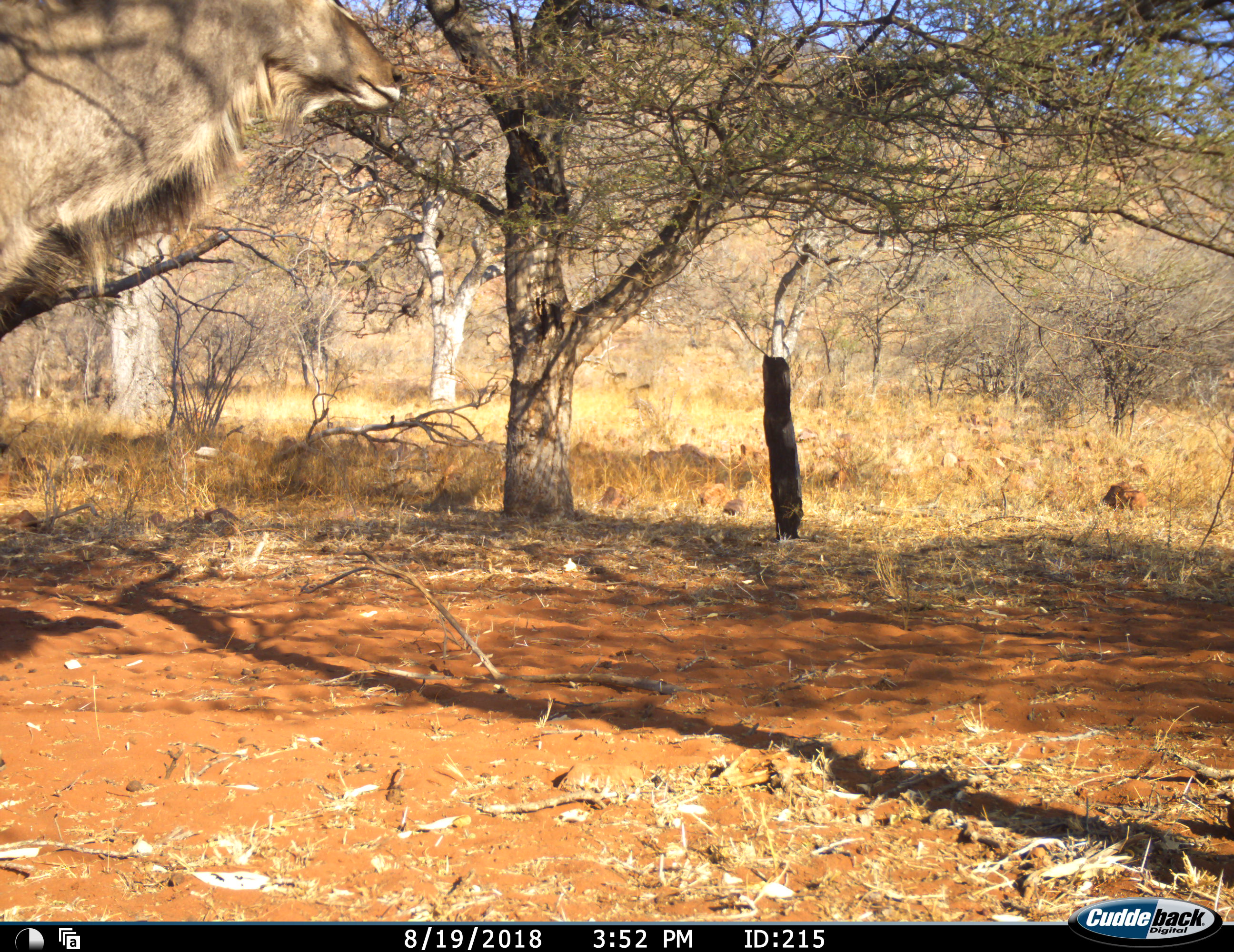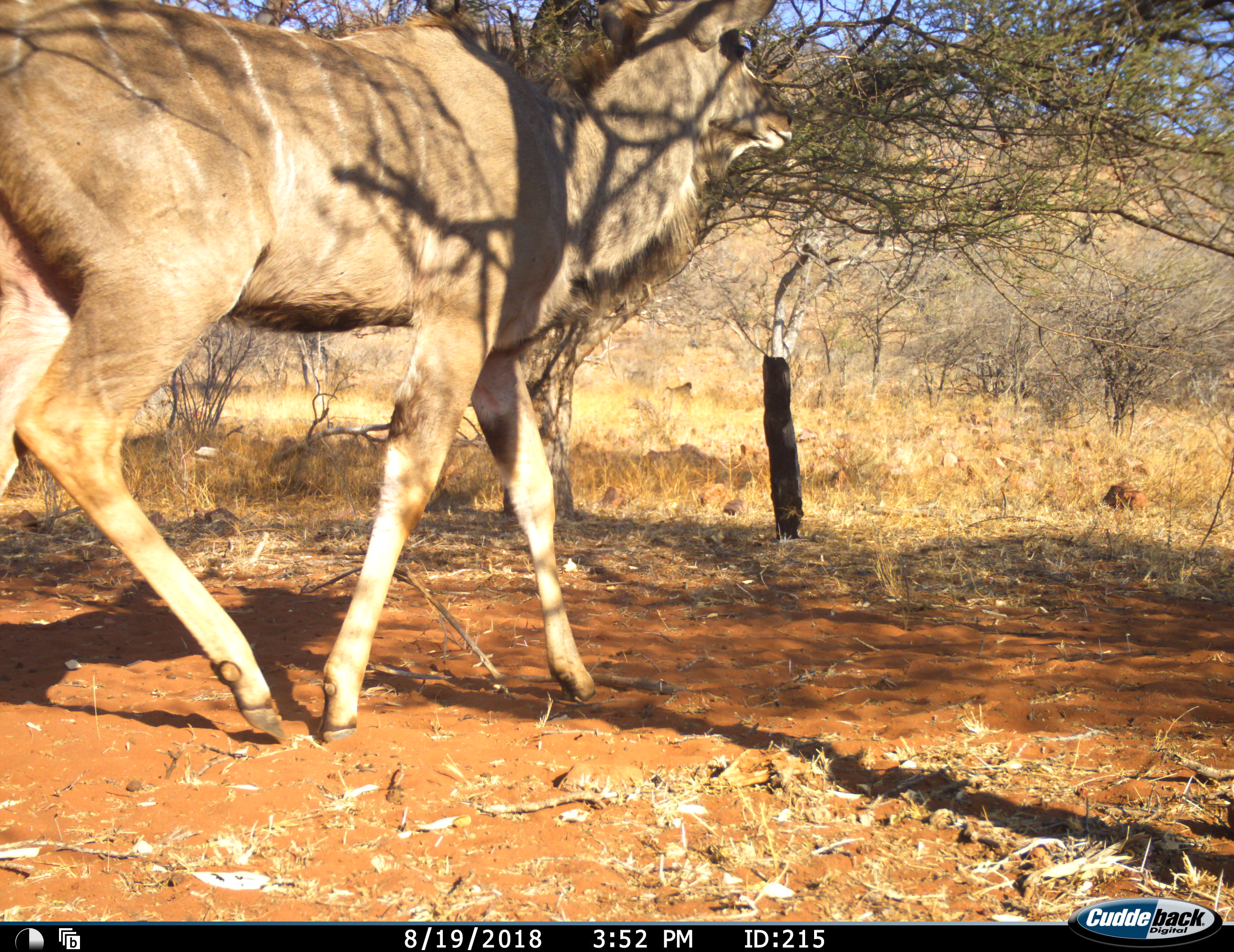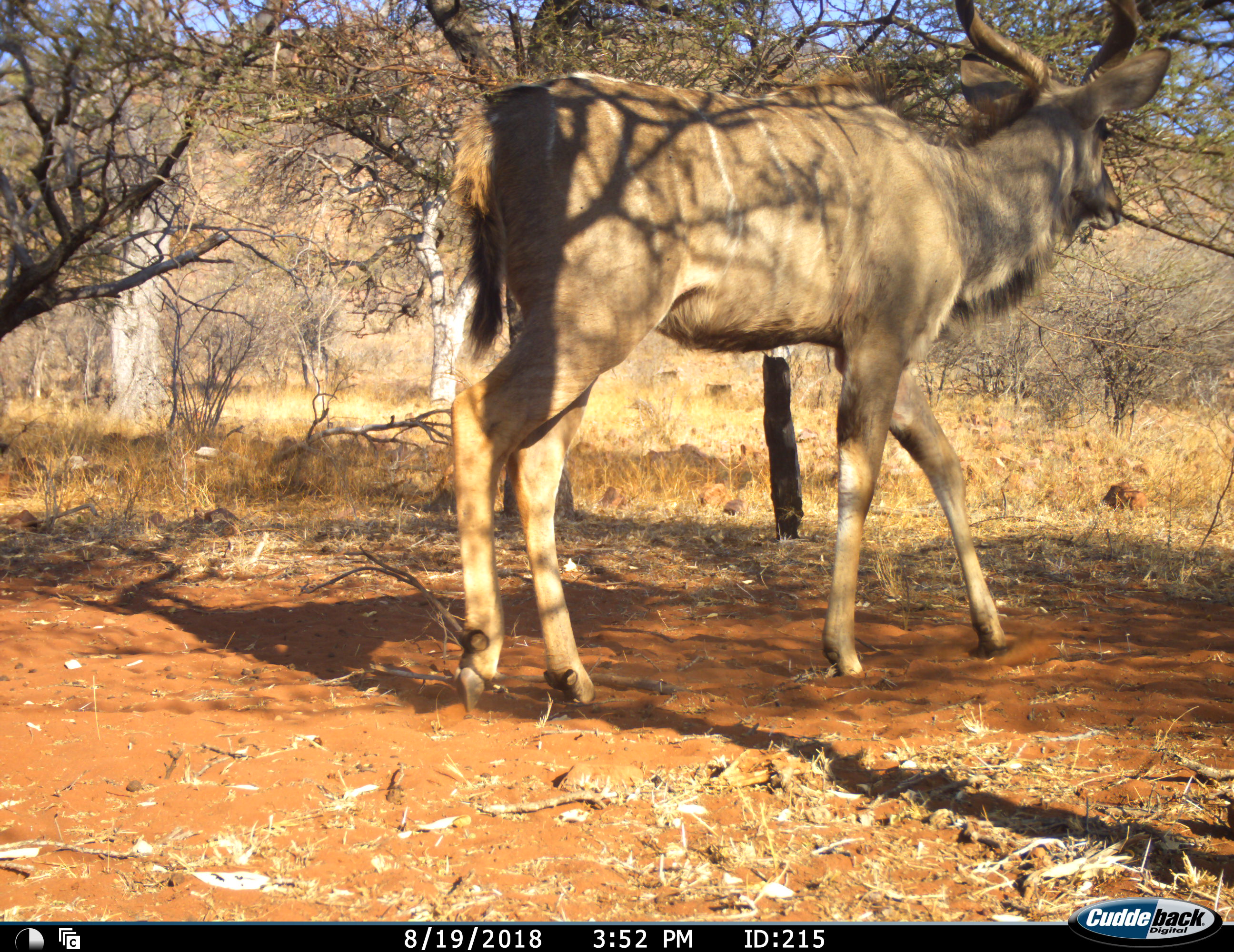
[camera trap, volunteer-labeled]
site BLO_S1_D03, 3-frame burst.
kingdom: Animalia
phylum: Chordata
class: Mammalia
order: Artiodactyla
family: Bovidae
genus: Tragelaphus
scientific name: Tragelaphus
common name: kudu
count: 1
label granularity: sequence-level